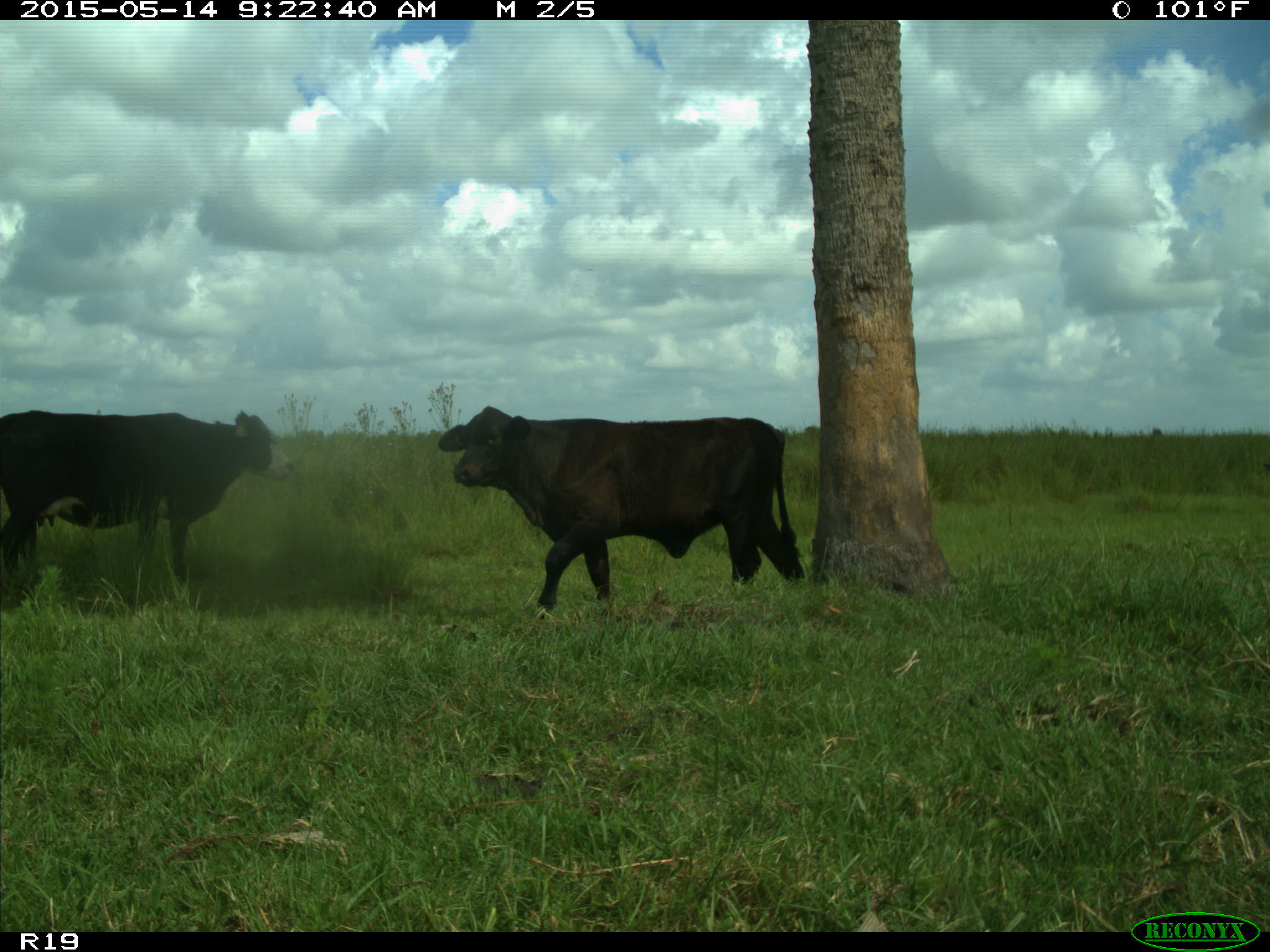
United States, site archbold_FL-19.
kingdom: Animalia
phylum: Chordata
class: Mammalia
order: Artiodactyla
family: Bovidae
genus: Bos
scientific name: Bos taurus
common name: domestic cow